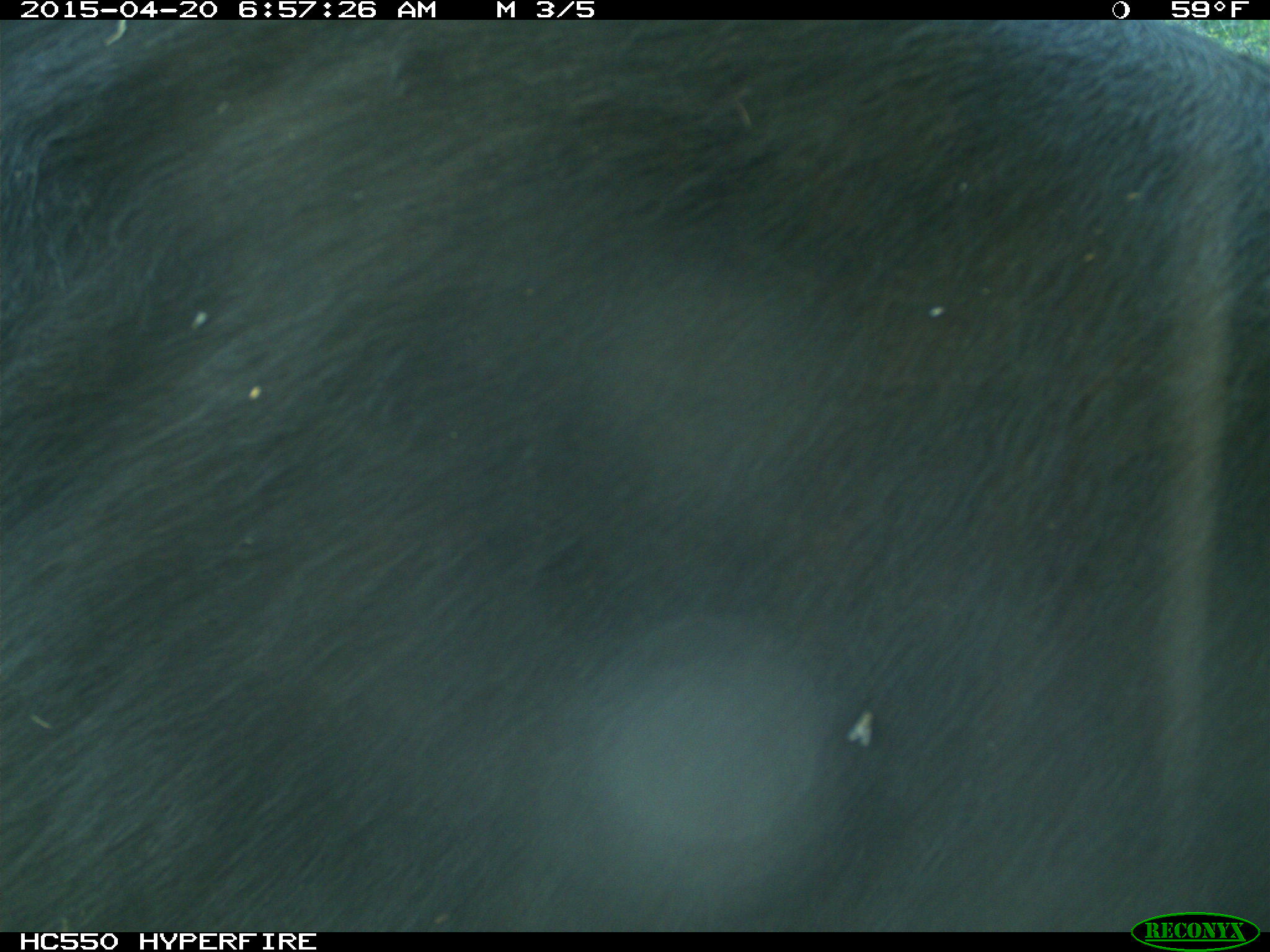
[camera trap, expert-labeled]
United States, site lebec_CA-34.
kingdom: Animalia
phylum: Chordata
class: Mammalia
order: Artiodactyla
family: Bovidae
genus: Bos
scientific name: Bos taurus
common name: domestic cow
Bos taurus (domestic cow).